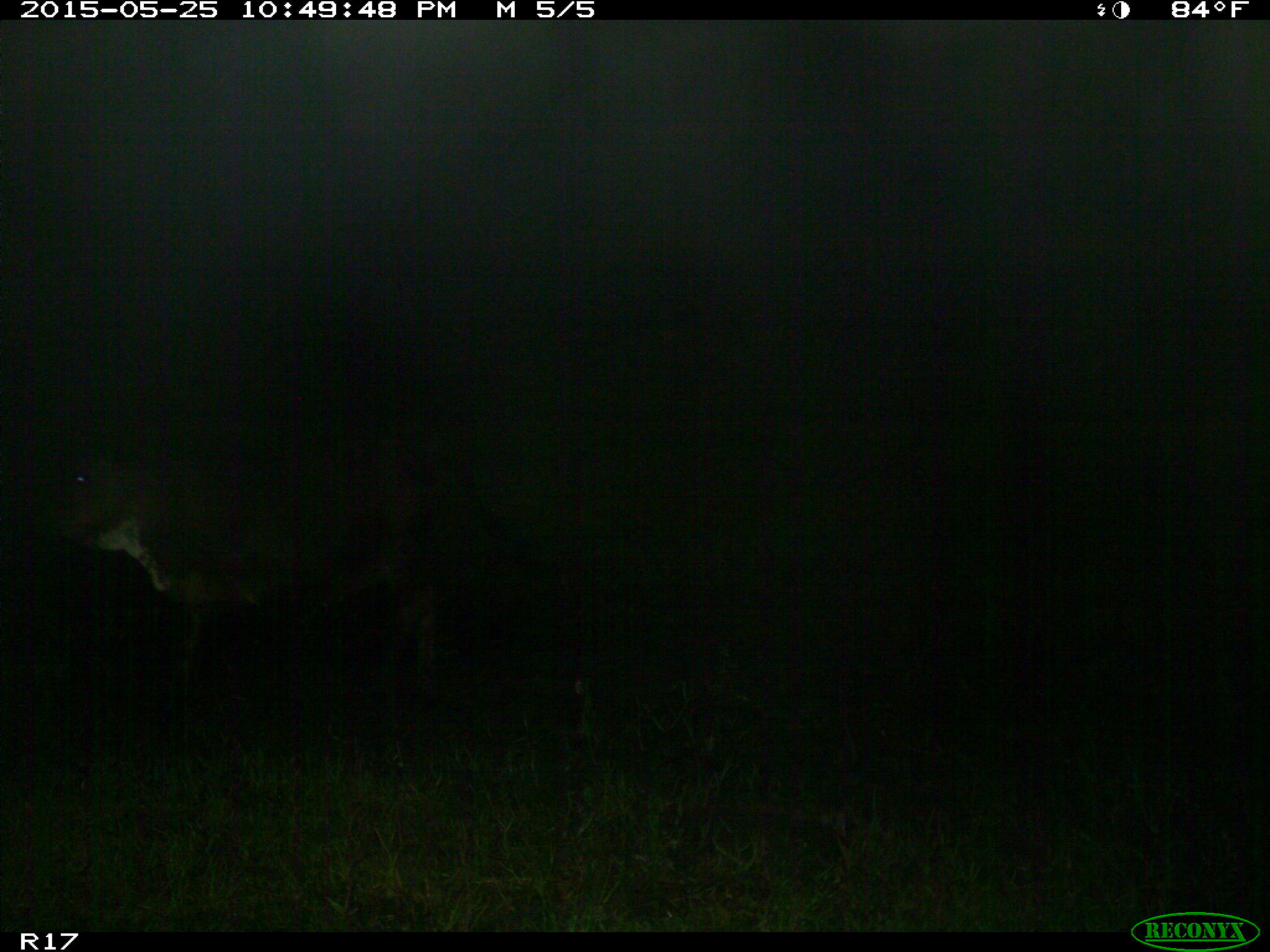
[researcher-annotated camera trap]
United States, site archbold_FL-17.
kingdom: Animalia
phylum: Chordata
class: Mammalia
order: Artiodactyla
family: Bovidae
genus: Bos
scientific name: Bos taurus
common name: domestic cow